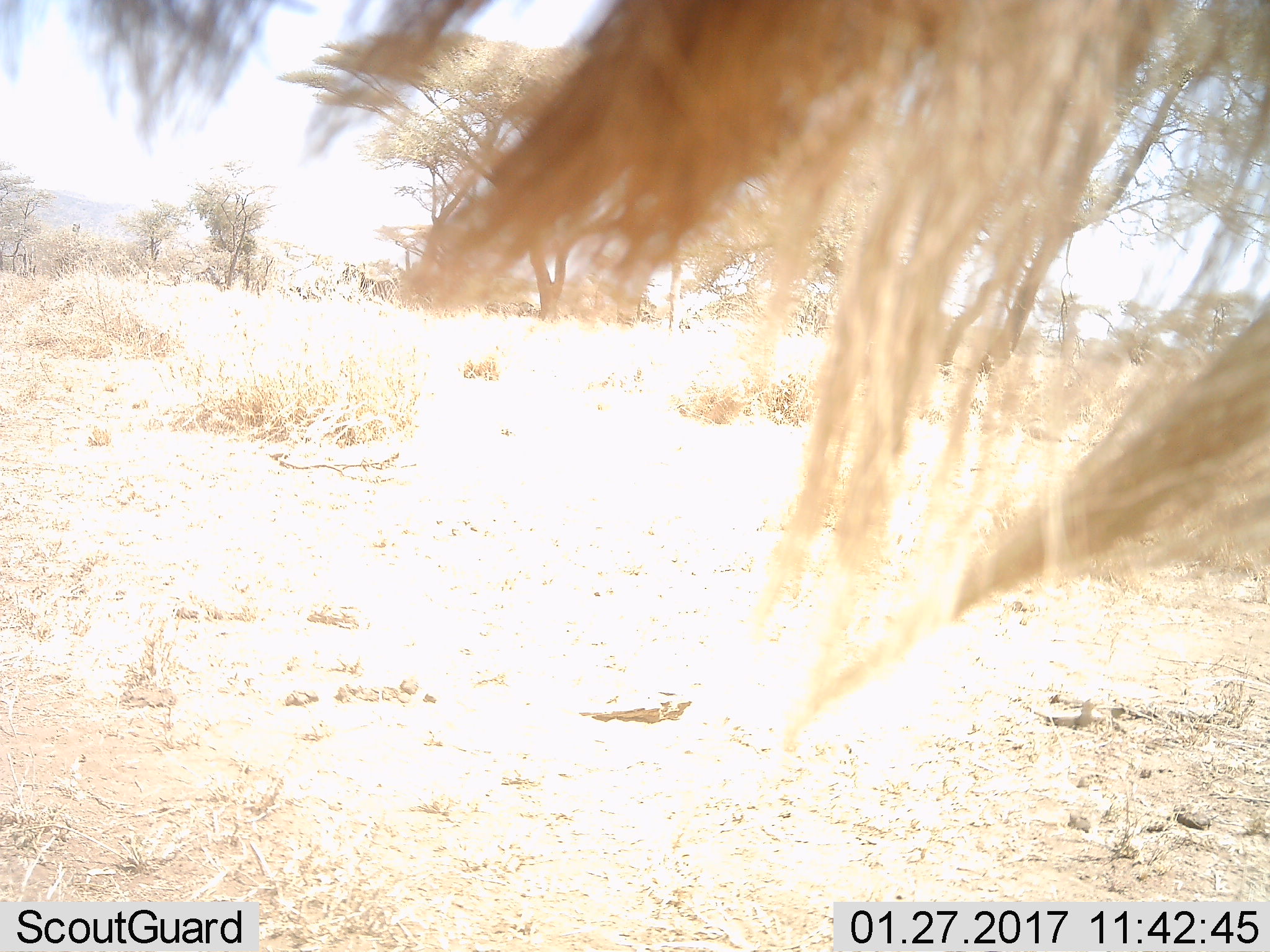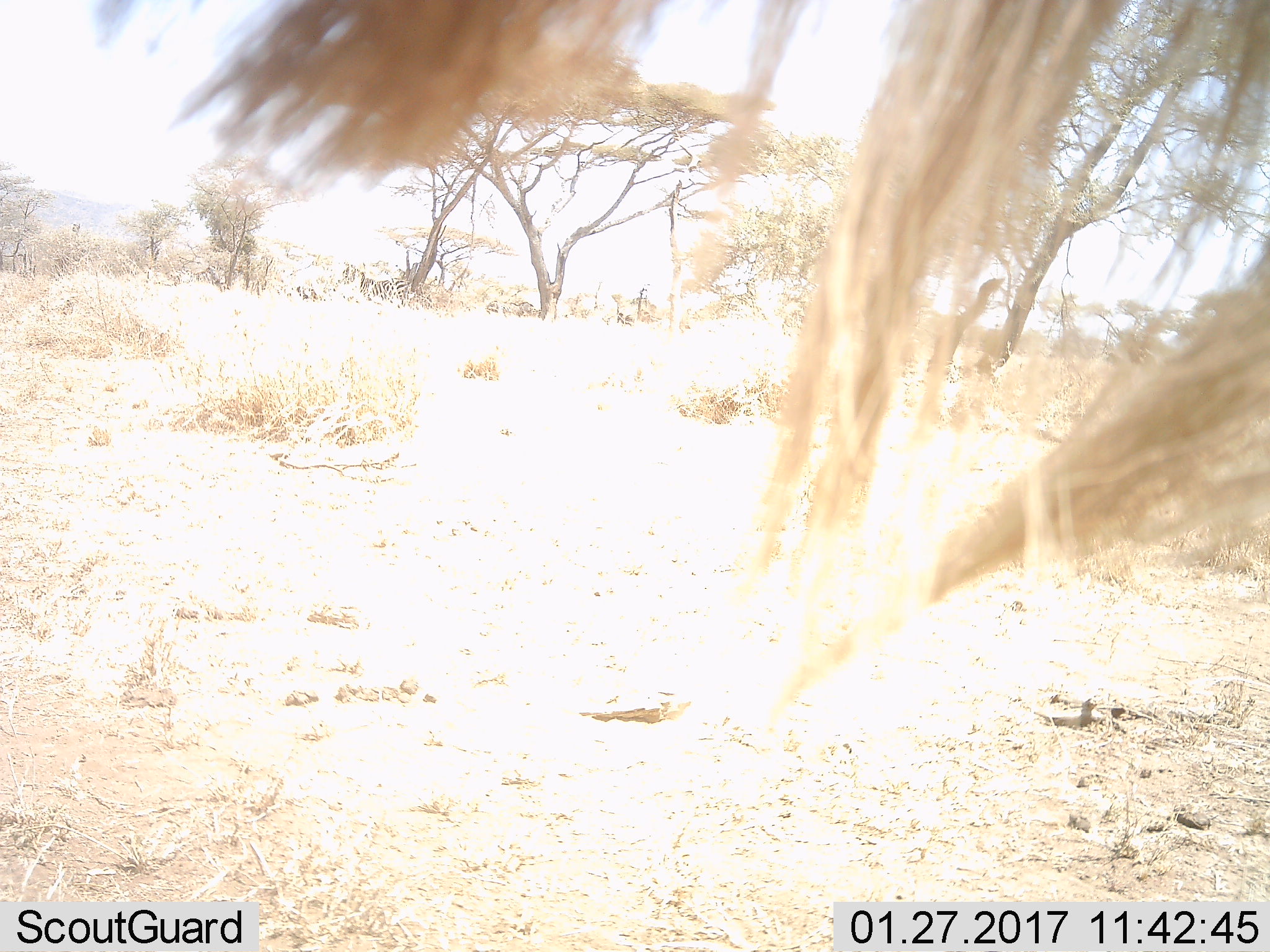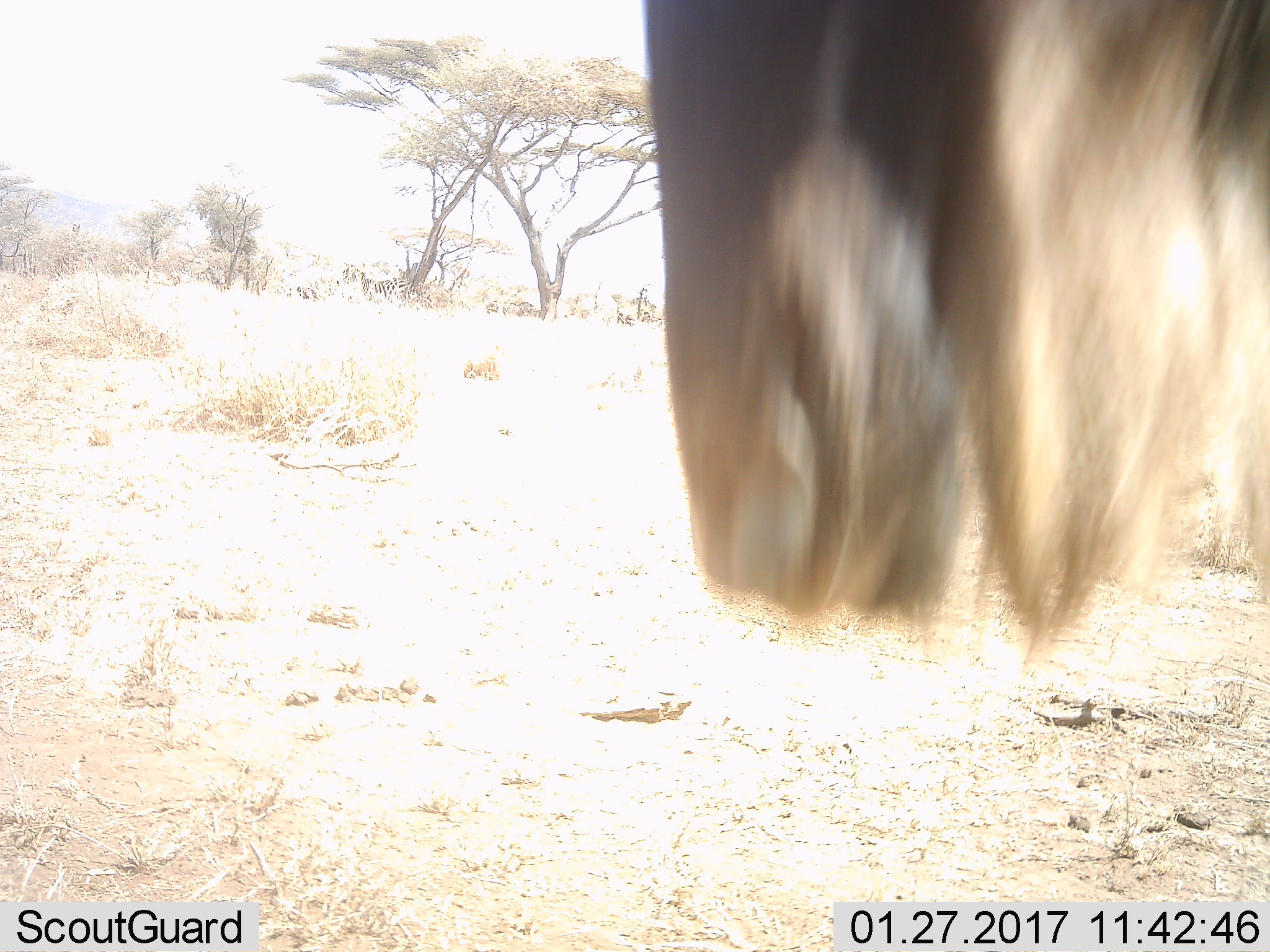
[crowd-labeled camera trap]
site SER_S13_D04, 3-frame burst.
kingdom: Animalia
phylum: Chordata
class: Mammalia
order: Artiodactyla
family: Bovidae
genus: Connochaetes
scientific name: Connochaetes taurinus taurinus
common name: blue wildebeest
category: wildebeestblue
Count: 1.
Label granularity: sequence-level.